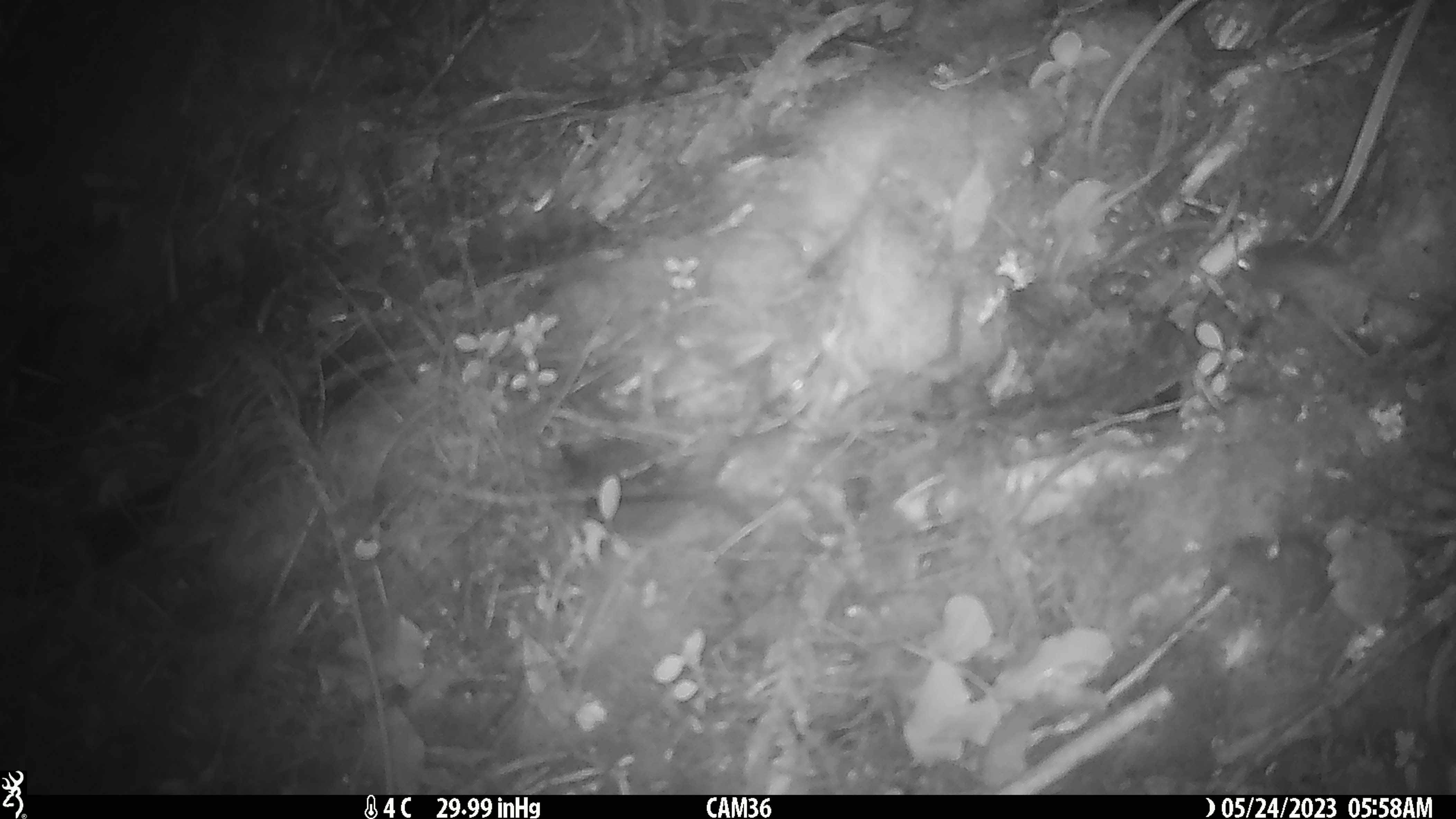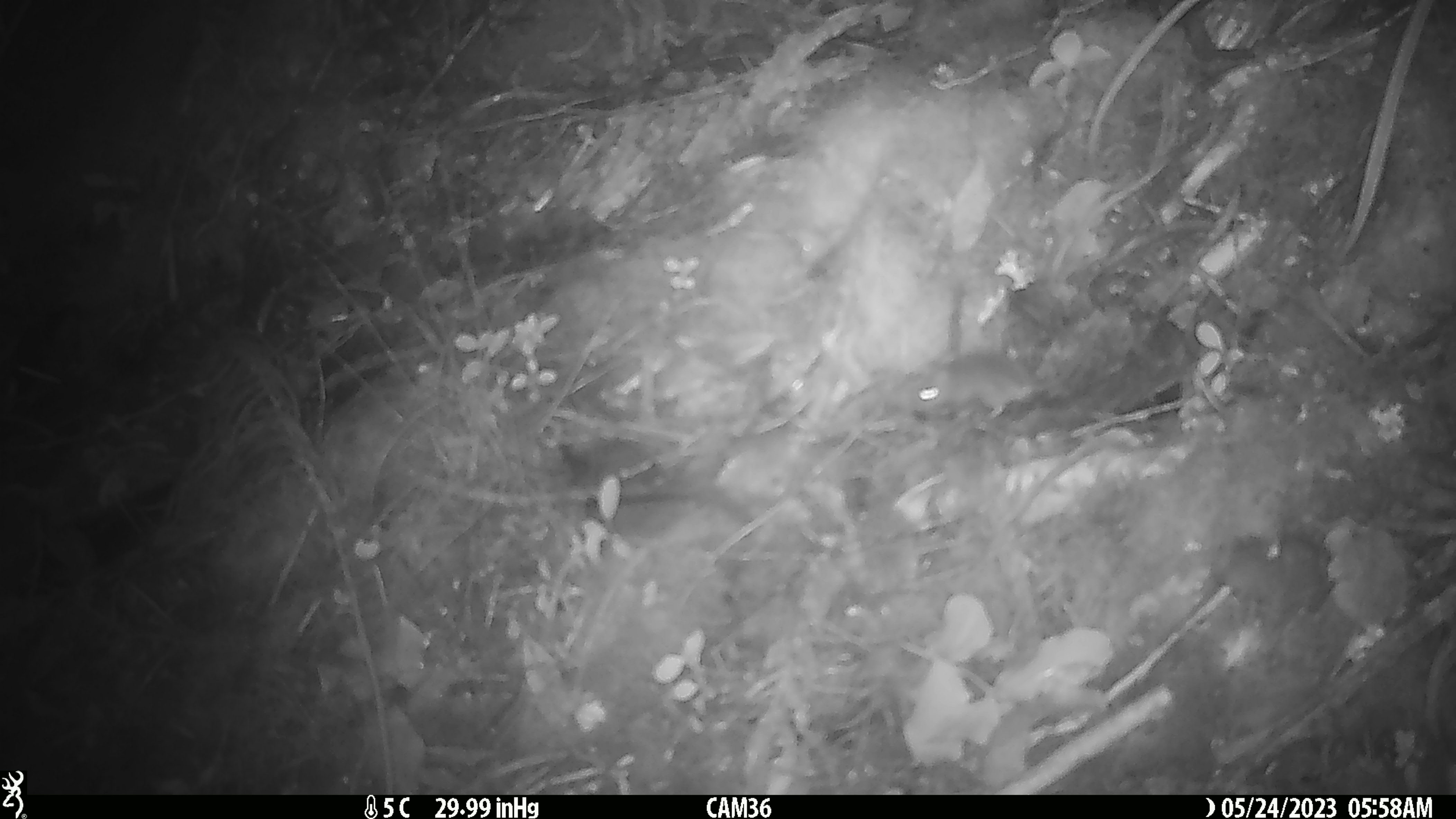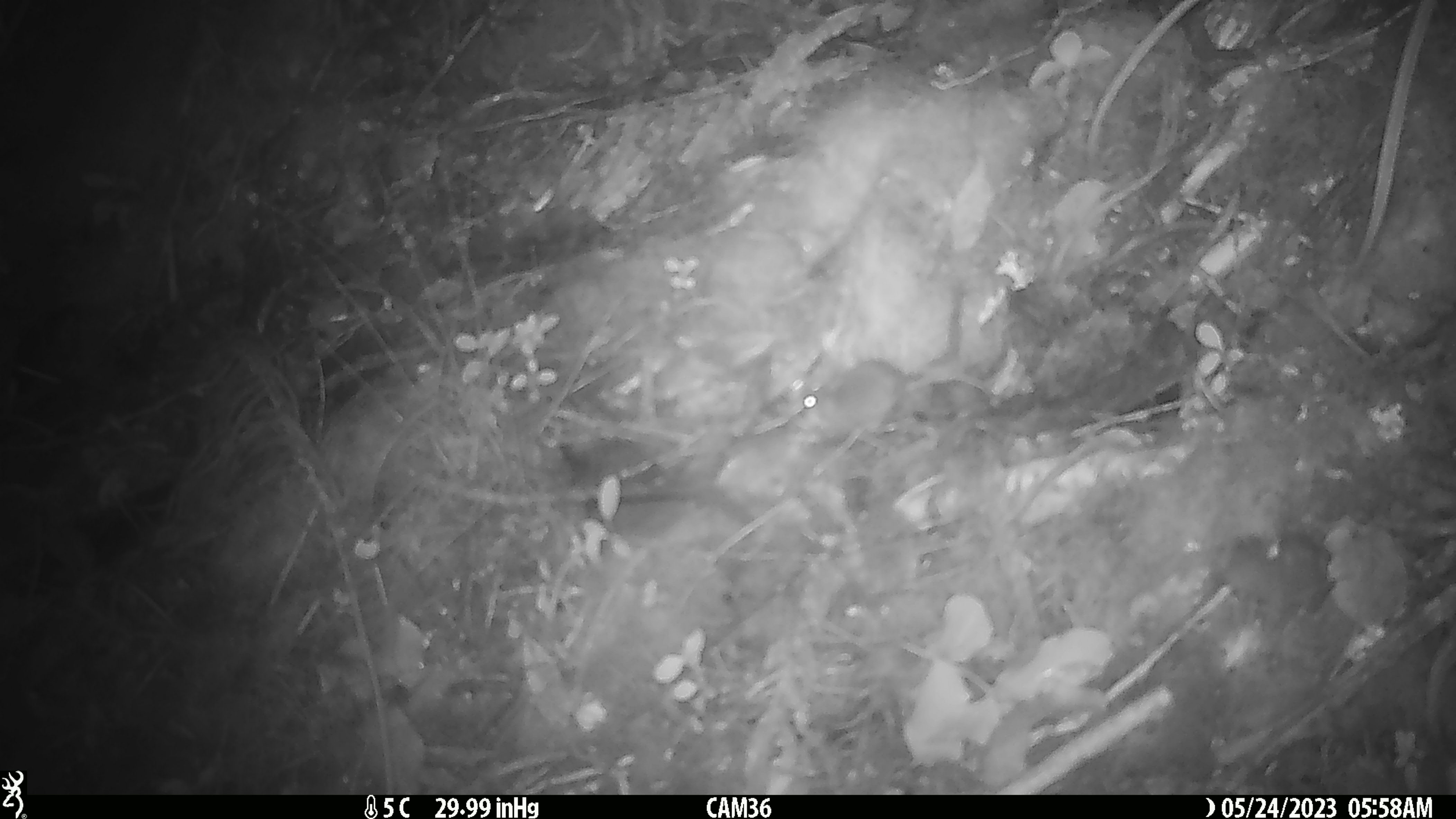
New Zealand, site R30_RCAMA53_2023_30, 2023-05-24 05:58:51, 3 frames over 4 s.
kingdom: Animalia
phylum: Chordata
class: Mammalia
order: Rodentia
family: Muridae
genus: Mus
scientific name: Mus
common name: mouse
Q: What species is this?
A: Mouse (Mus).